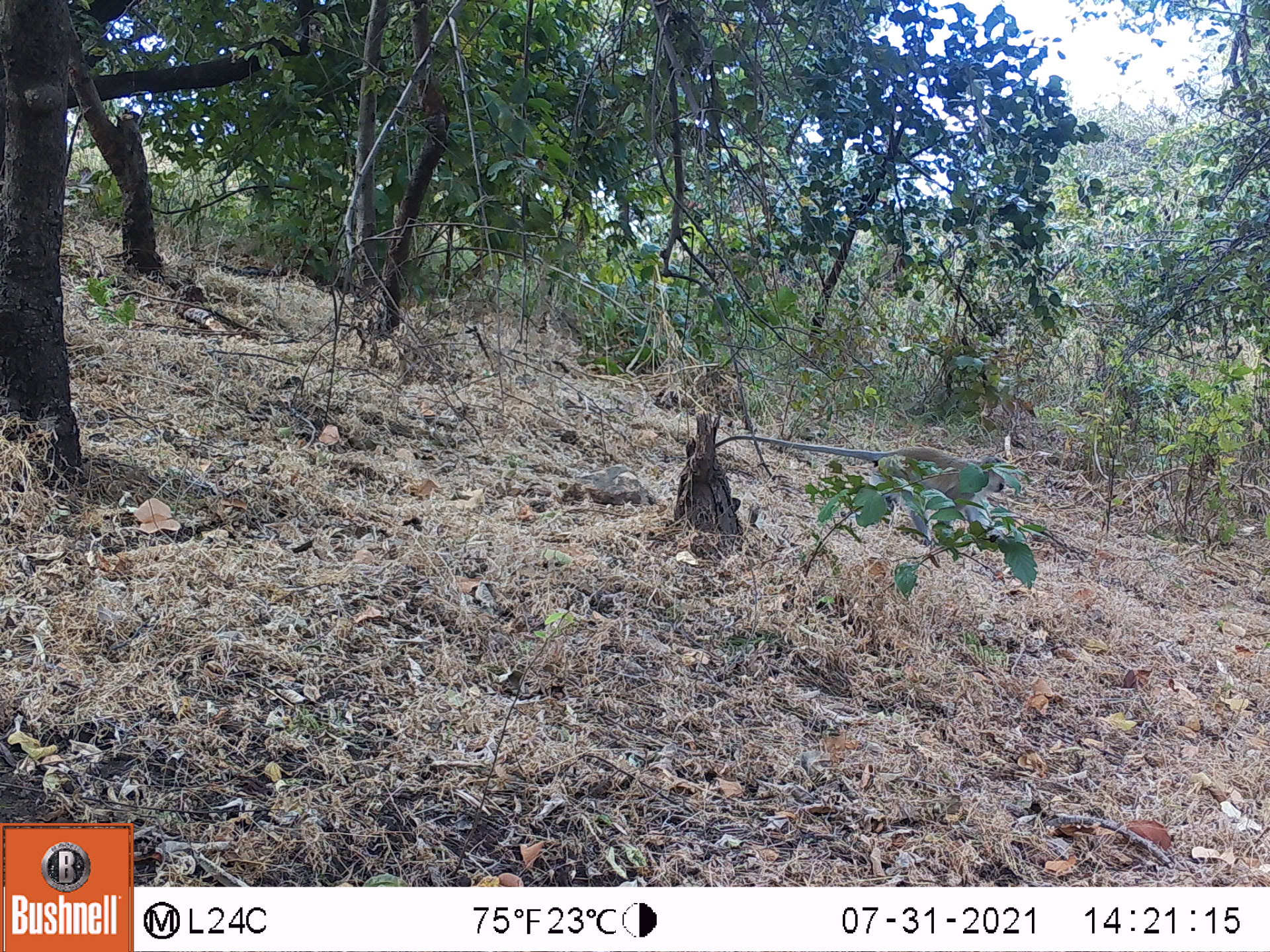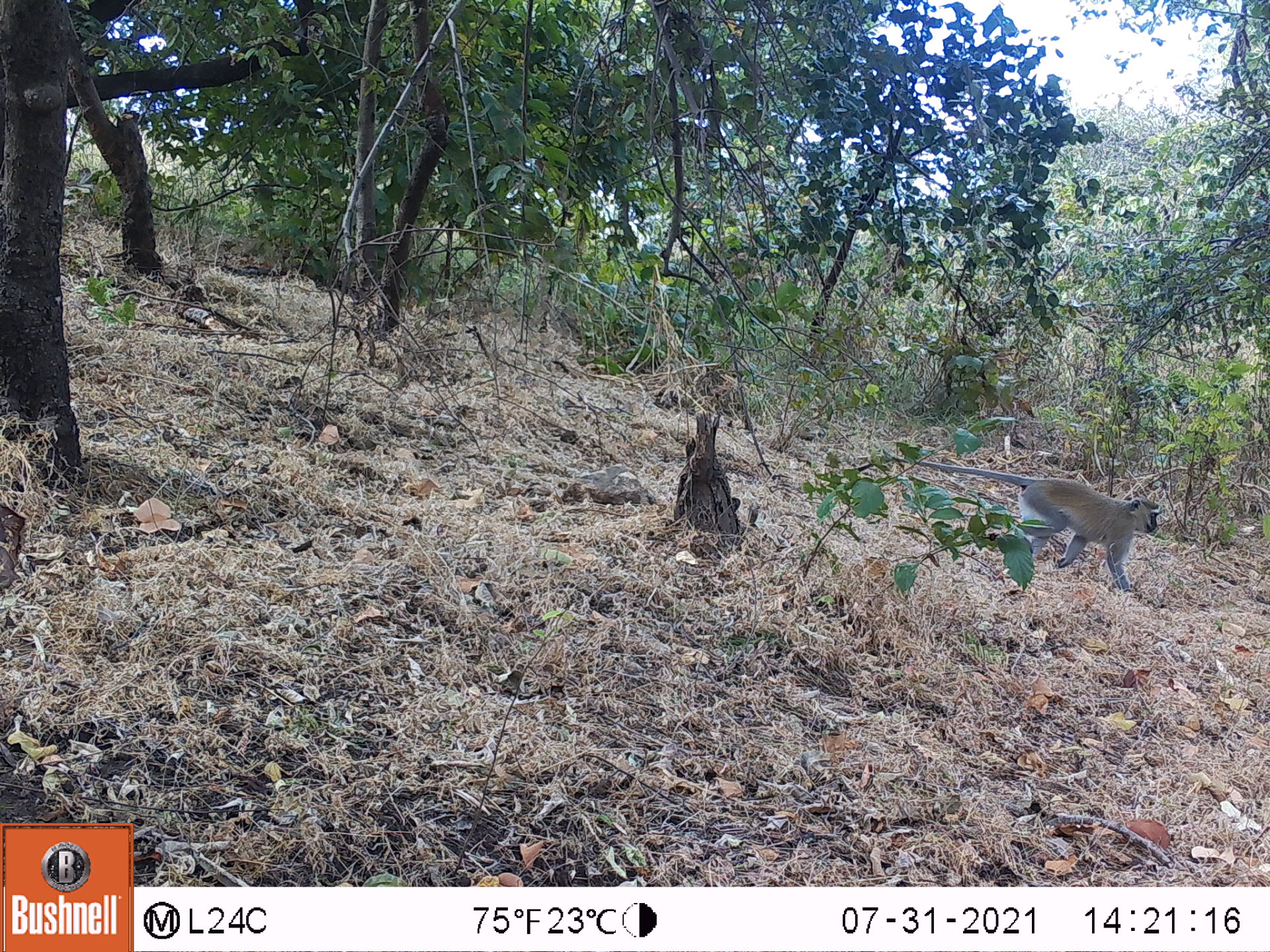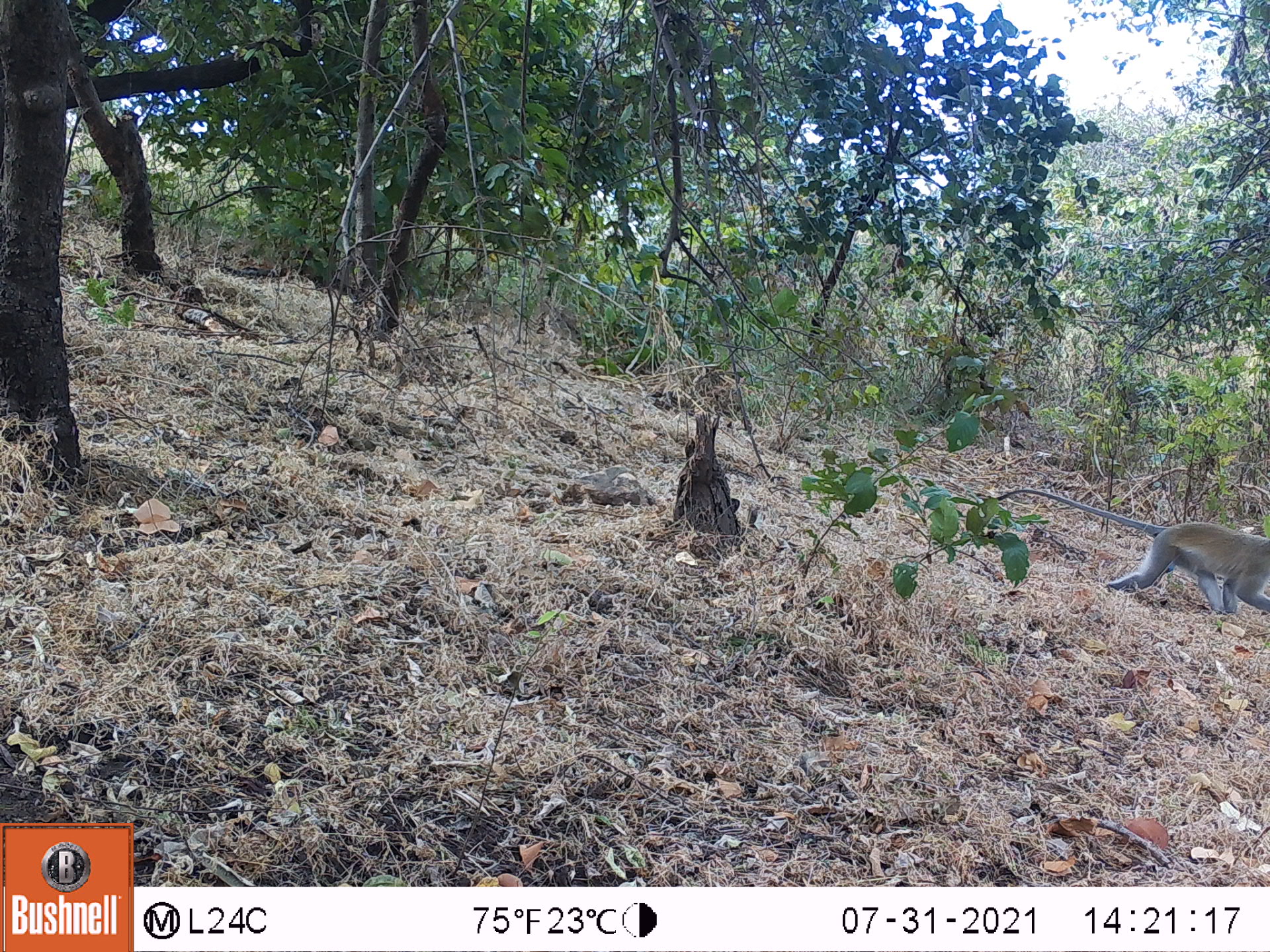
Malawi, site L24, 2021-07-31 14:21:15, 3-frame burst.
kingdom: Animalia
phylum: Chordata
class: Mammalia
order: Primates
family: Cercopithecidae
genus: Chlorocebus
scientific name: Chlorocebus pygerythrus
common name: vervet monkey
Vervet monkey (Chlorocebus pygerythrus), count 1.